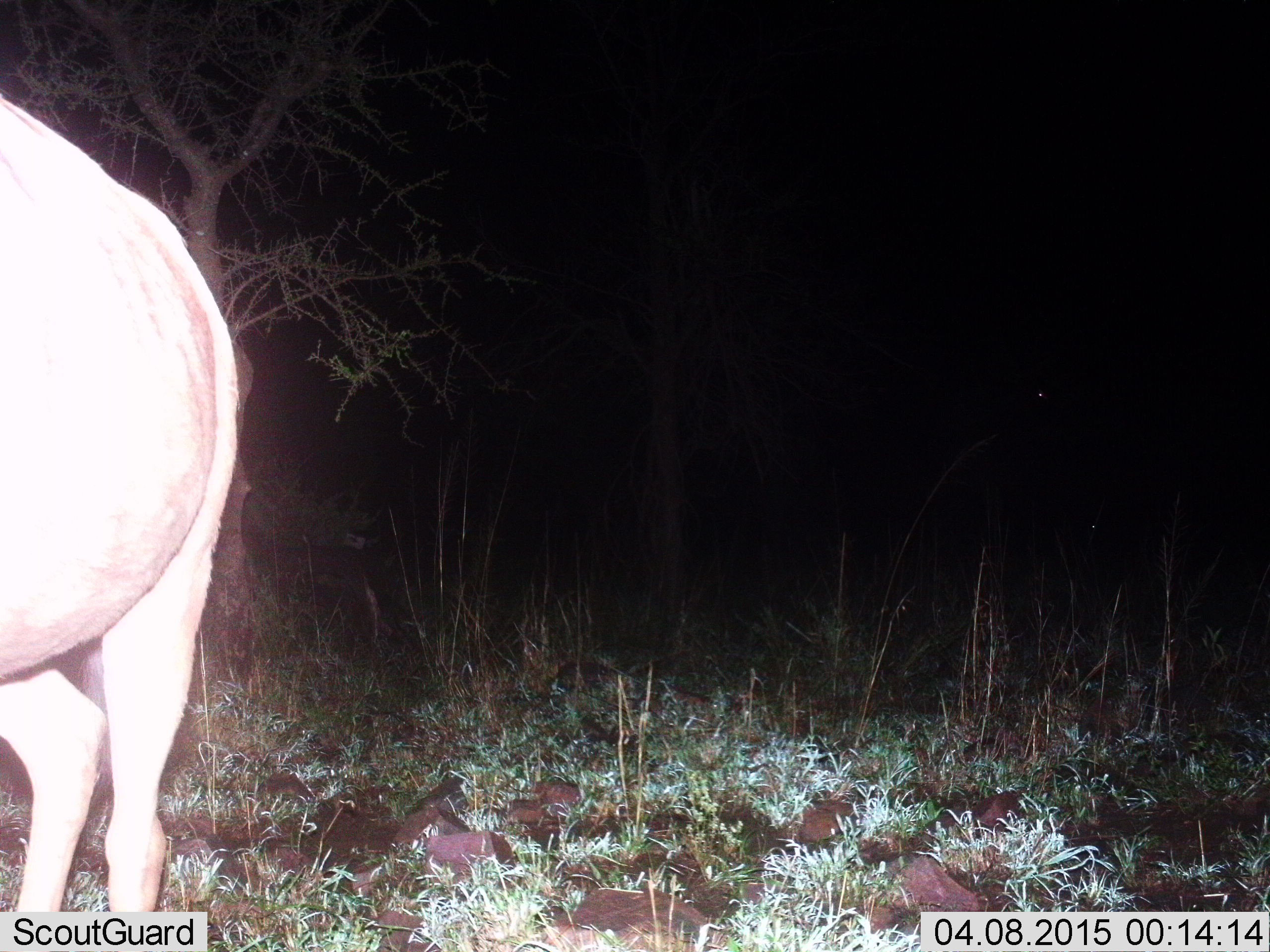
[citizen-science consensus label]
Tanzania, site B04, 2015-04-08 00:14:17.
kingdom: Animalia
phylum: Chordata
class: Mammalia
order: Artiodactyla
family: Bovidae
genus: Connochaetes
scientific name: Connochaetes taurinus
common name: blue wildebeest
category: wildebeest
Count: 1.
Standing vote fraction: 90%.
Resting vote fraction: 0%.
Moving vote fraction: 10%.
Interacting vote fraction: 0%.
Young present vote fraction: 0%.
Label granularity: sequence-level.